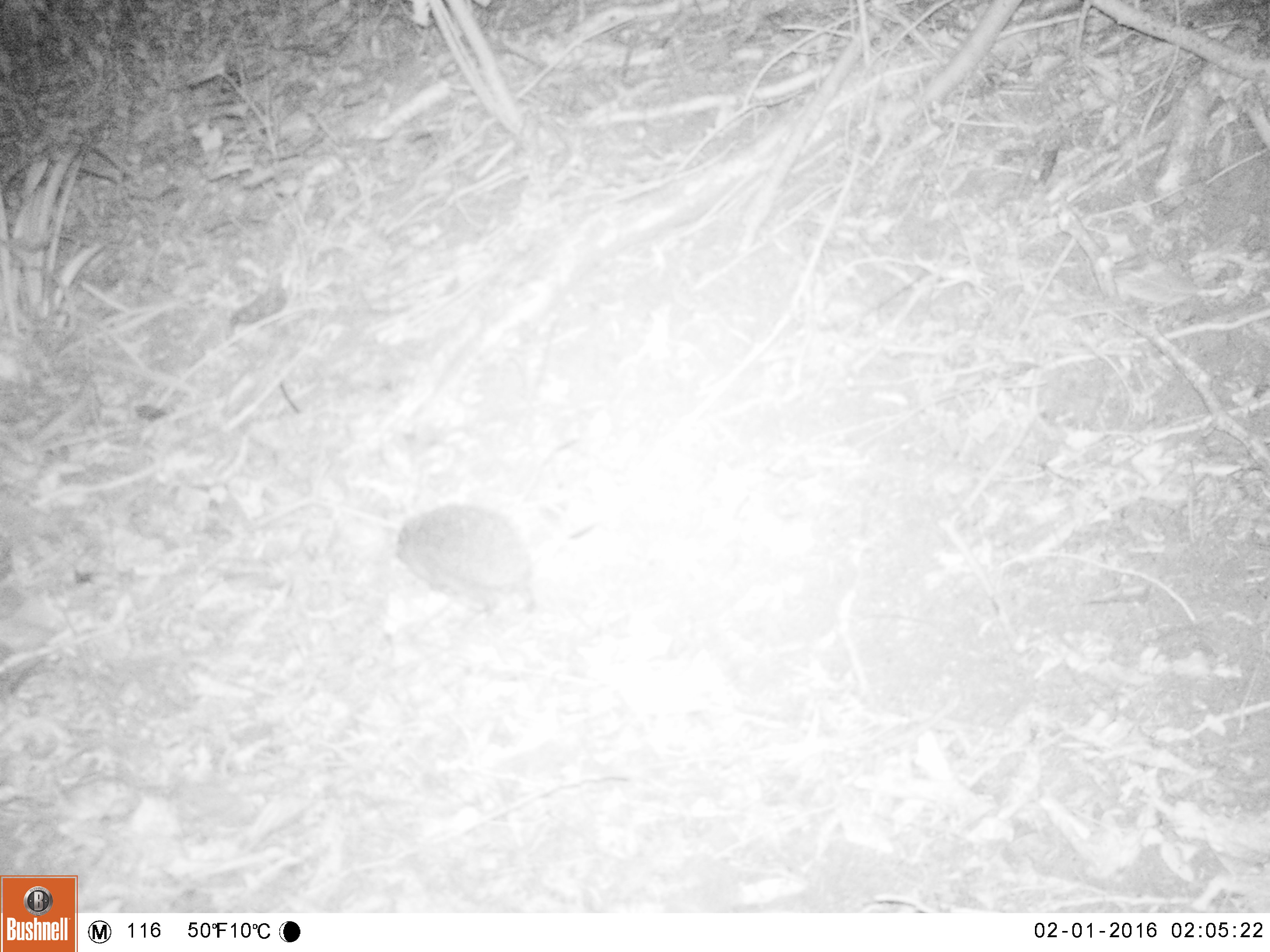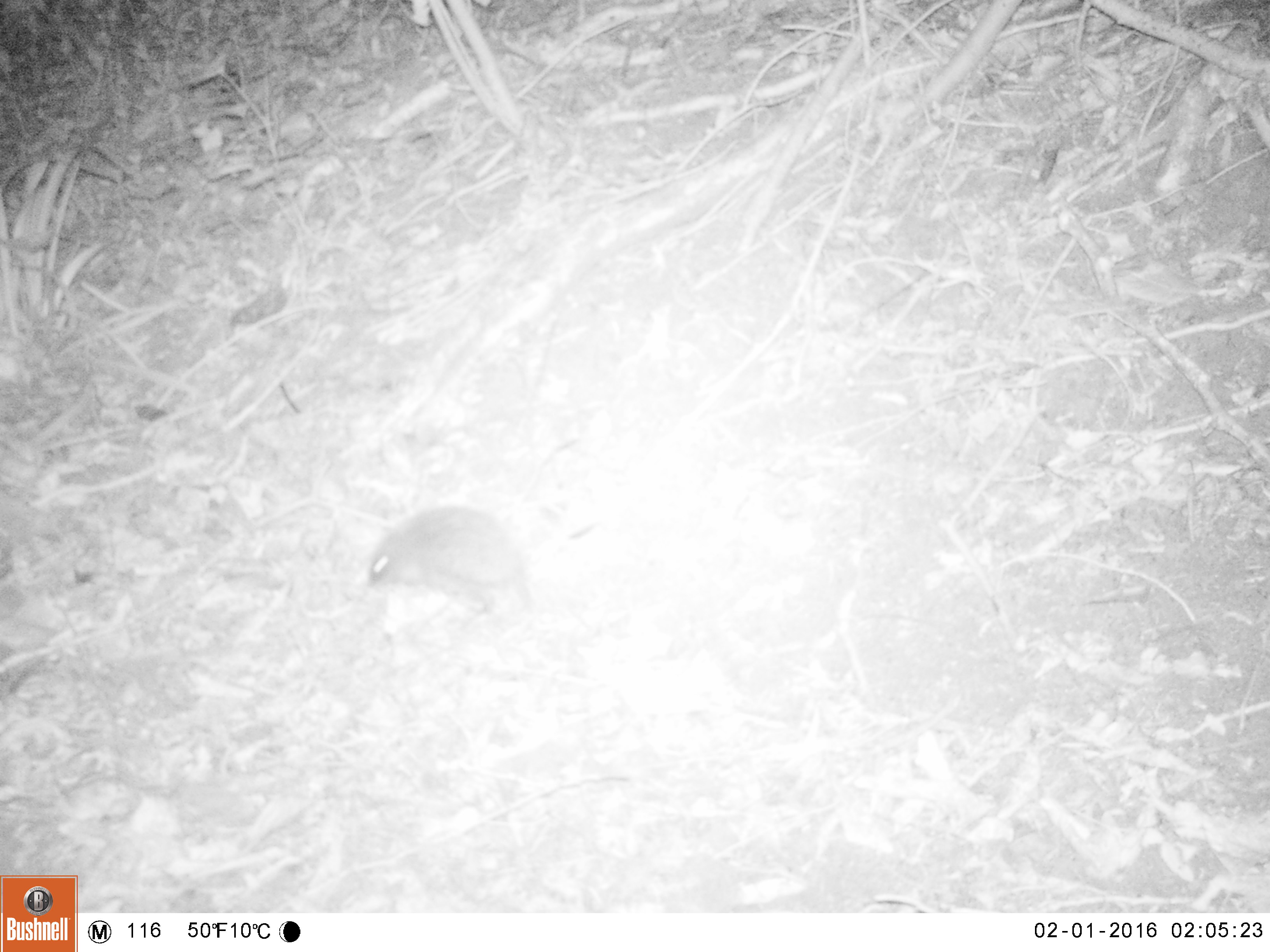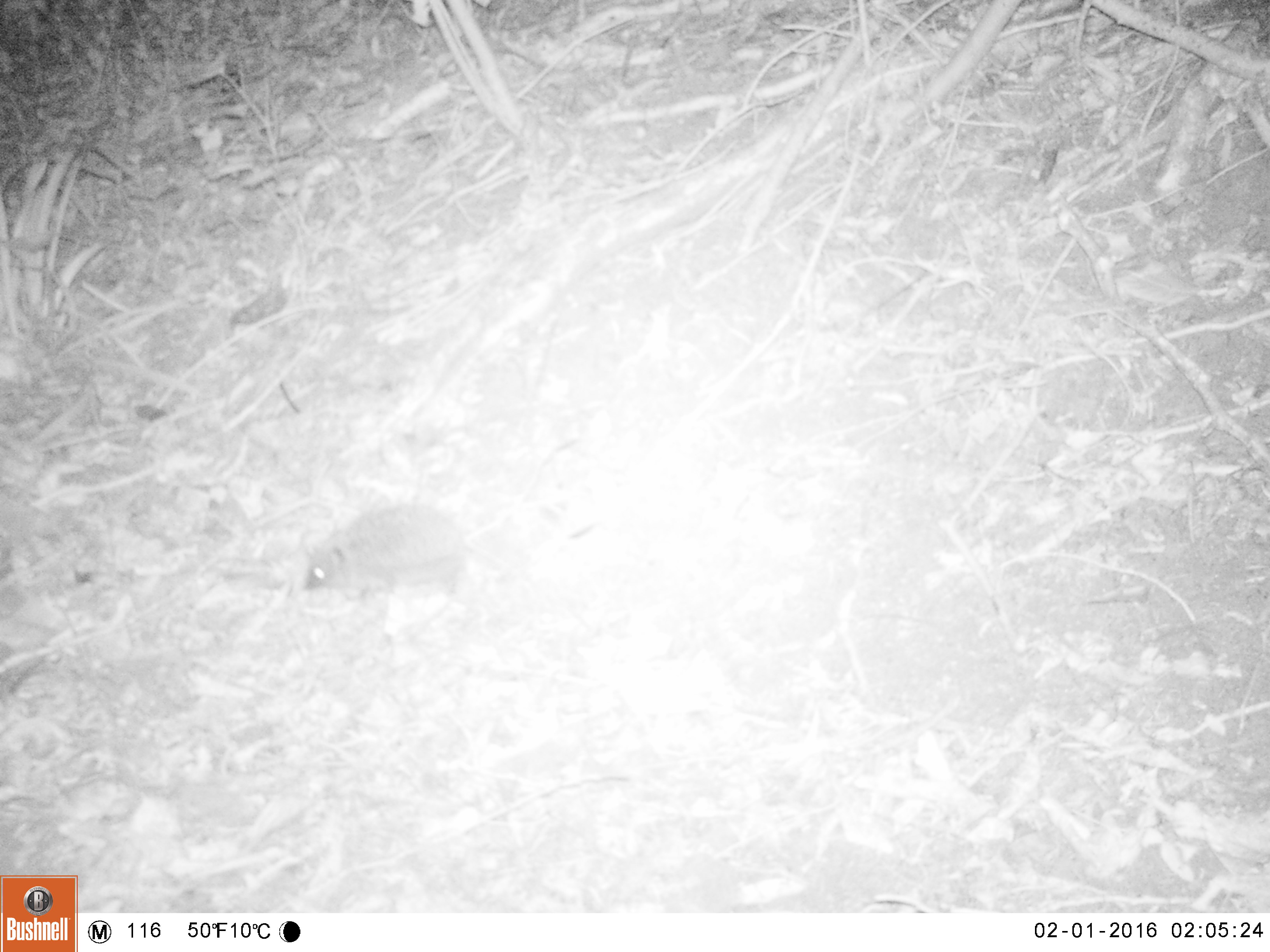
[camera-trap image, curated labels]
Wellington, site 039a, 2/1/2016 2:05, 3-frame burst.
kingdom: Animalia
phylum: Chordata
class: Mammalia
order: Eulipotyphla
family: Erinaceidae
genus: Erinaceus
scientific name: Erinaceus europaeus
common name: hedgehog